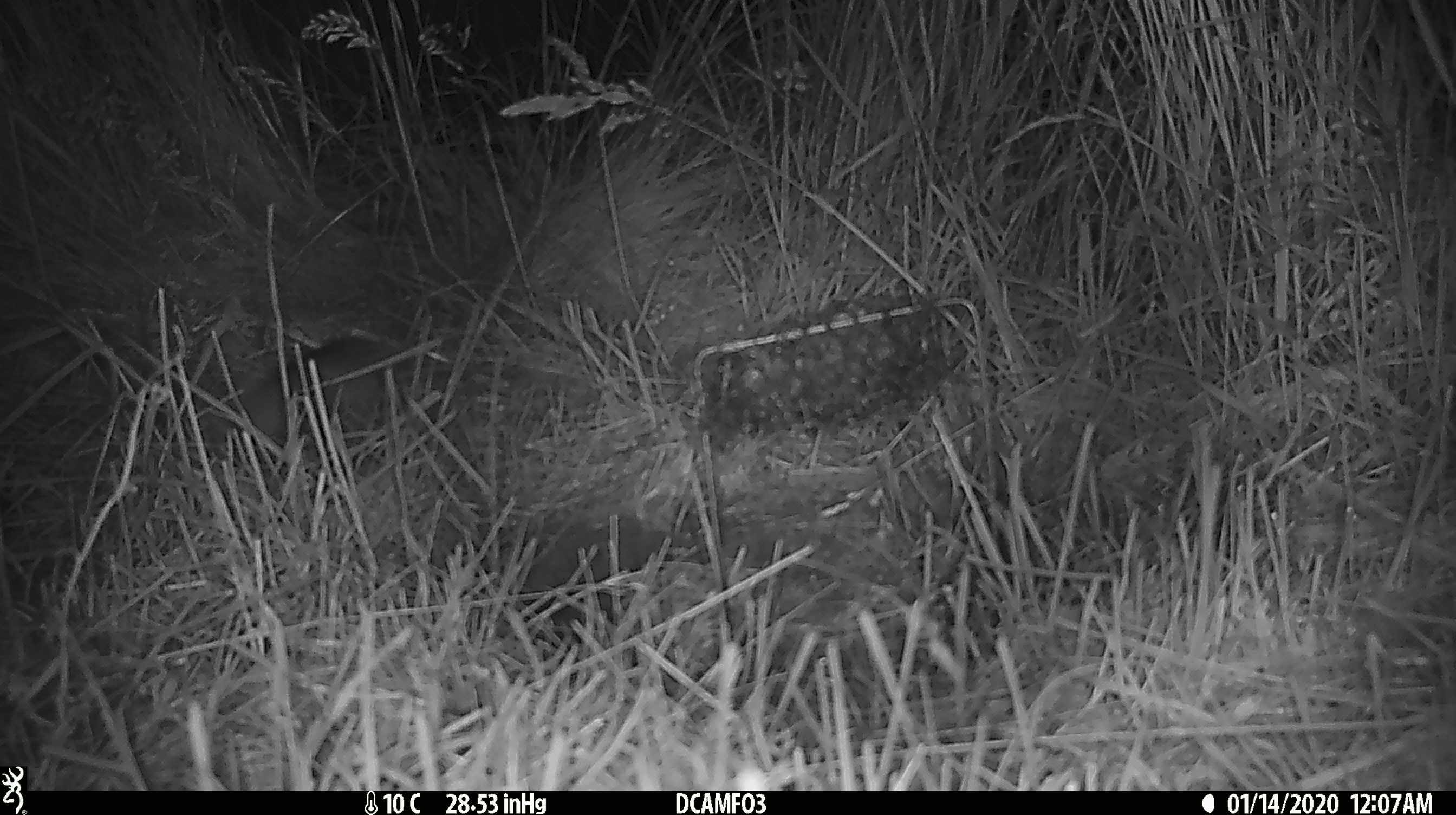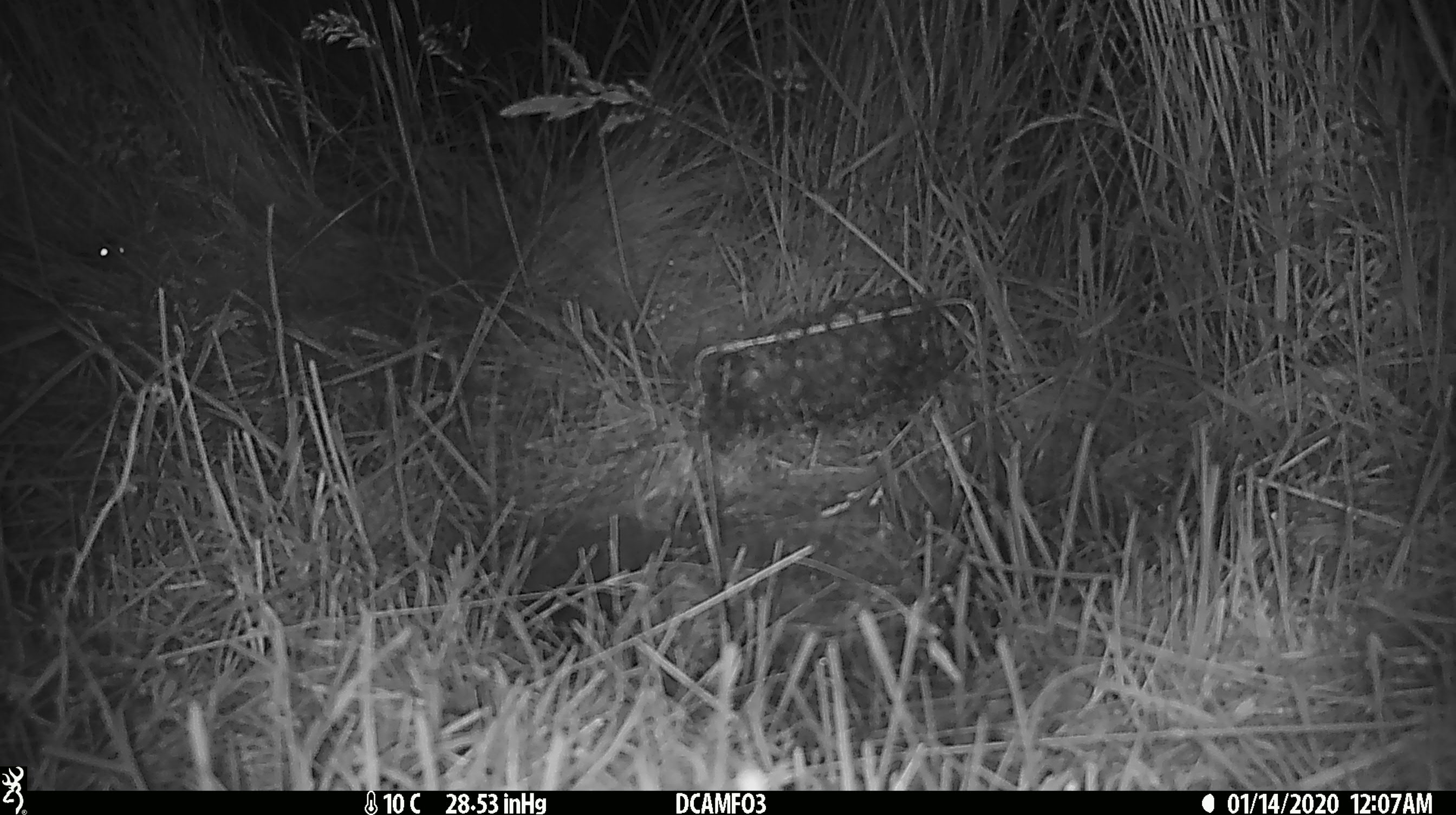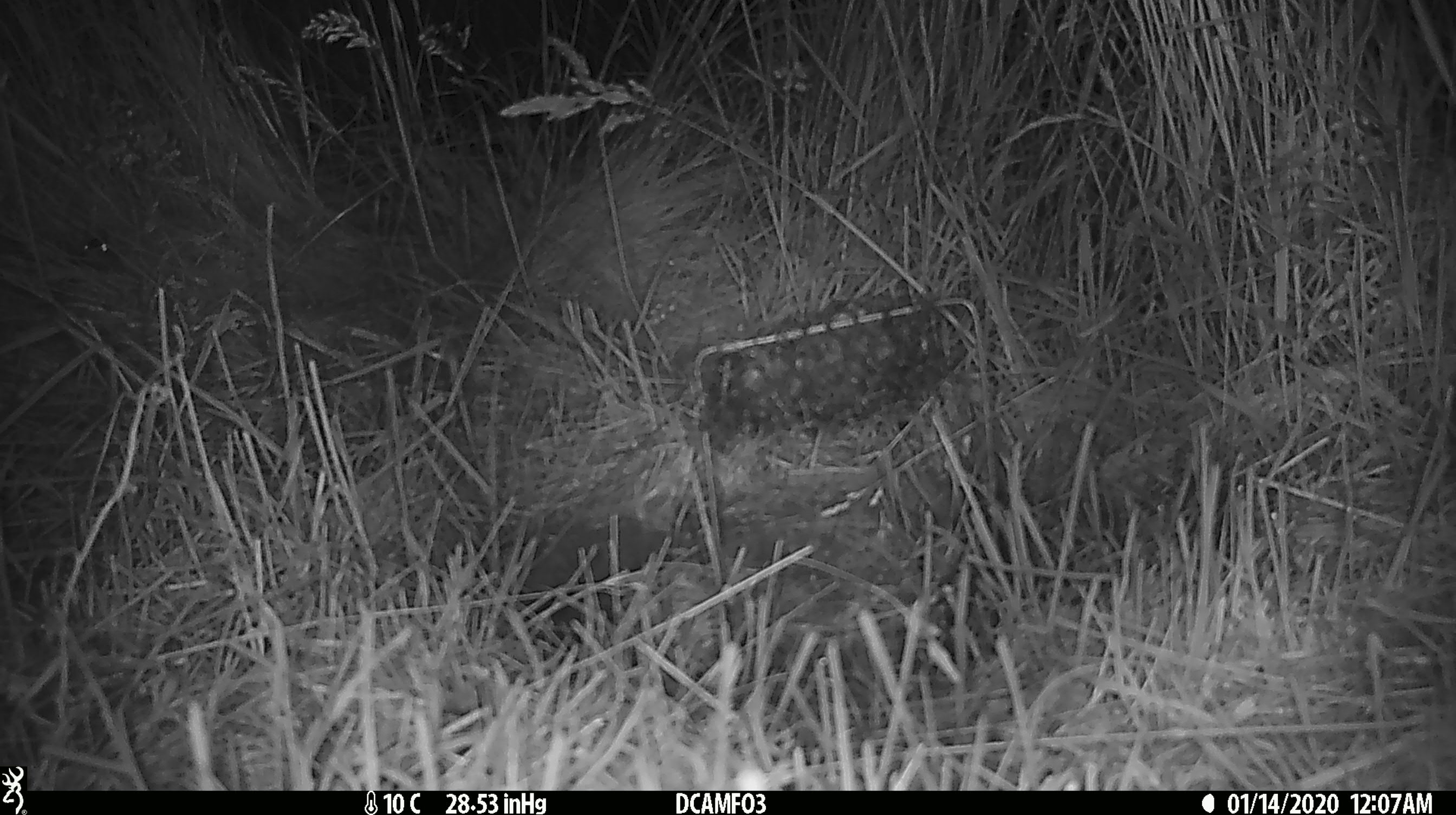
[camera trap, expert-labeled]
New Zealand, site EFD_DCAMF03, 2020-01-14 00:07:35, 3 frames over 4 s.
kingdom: Animalia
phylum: Chordata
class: Mammalia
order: Rodentia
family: Muridae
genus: Rattus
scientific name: Rattus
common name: rat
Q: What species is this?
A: Rat (Rattus).